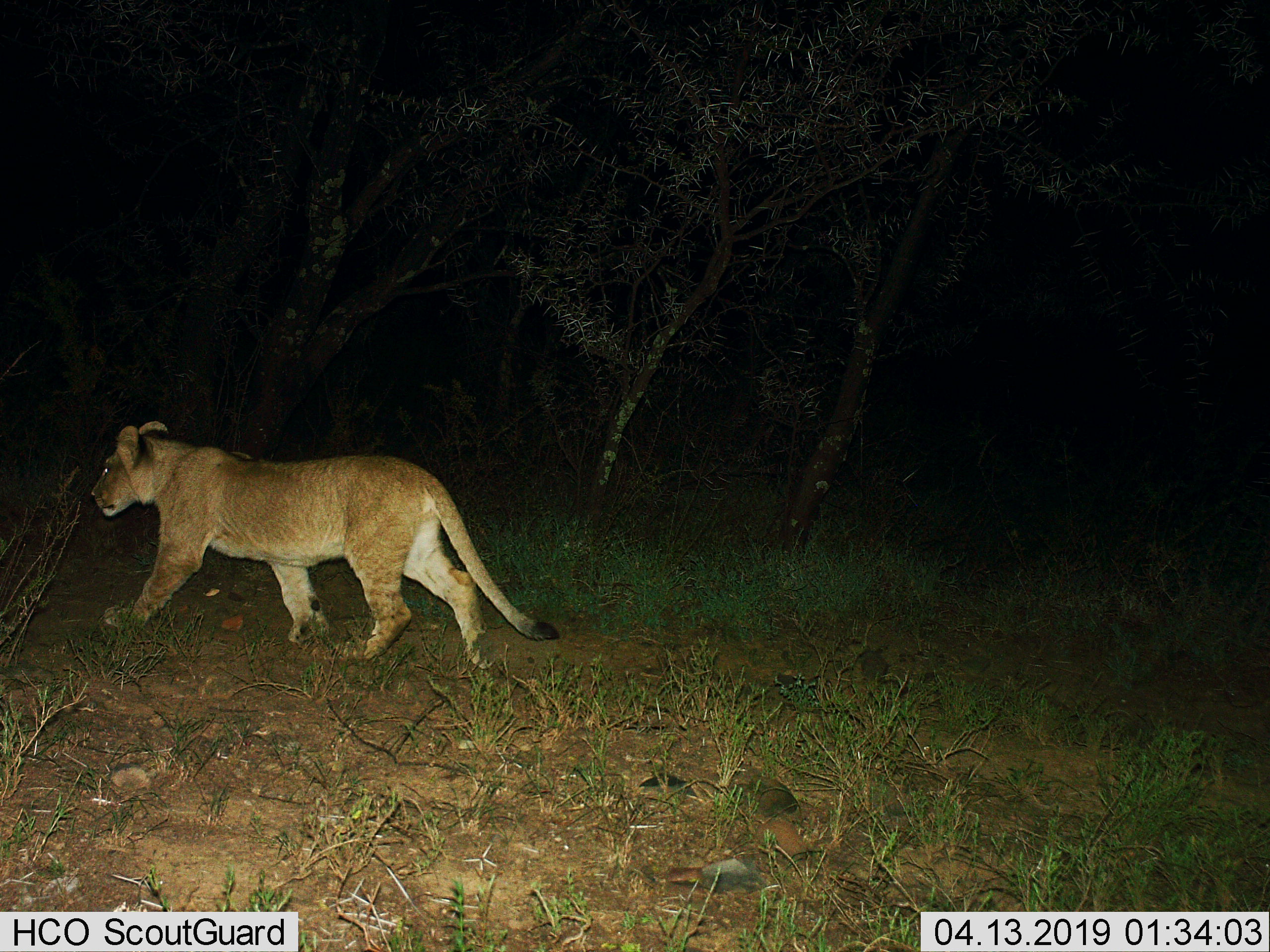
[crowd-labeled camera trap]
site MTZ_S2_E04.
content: unidentified animal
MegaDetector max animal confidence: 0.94